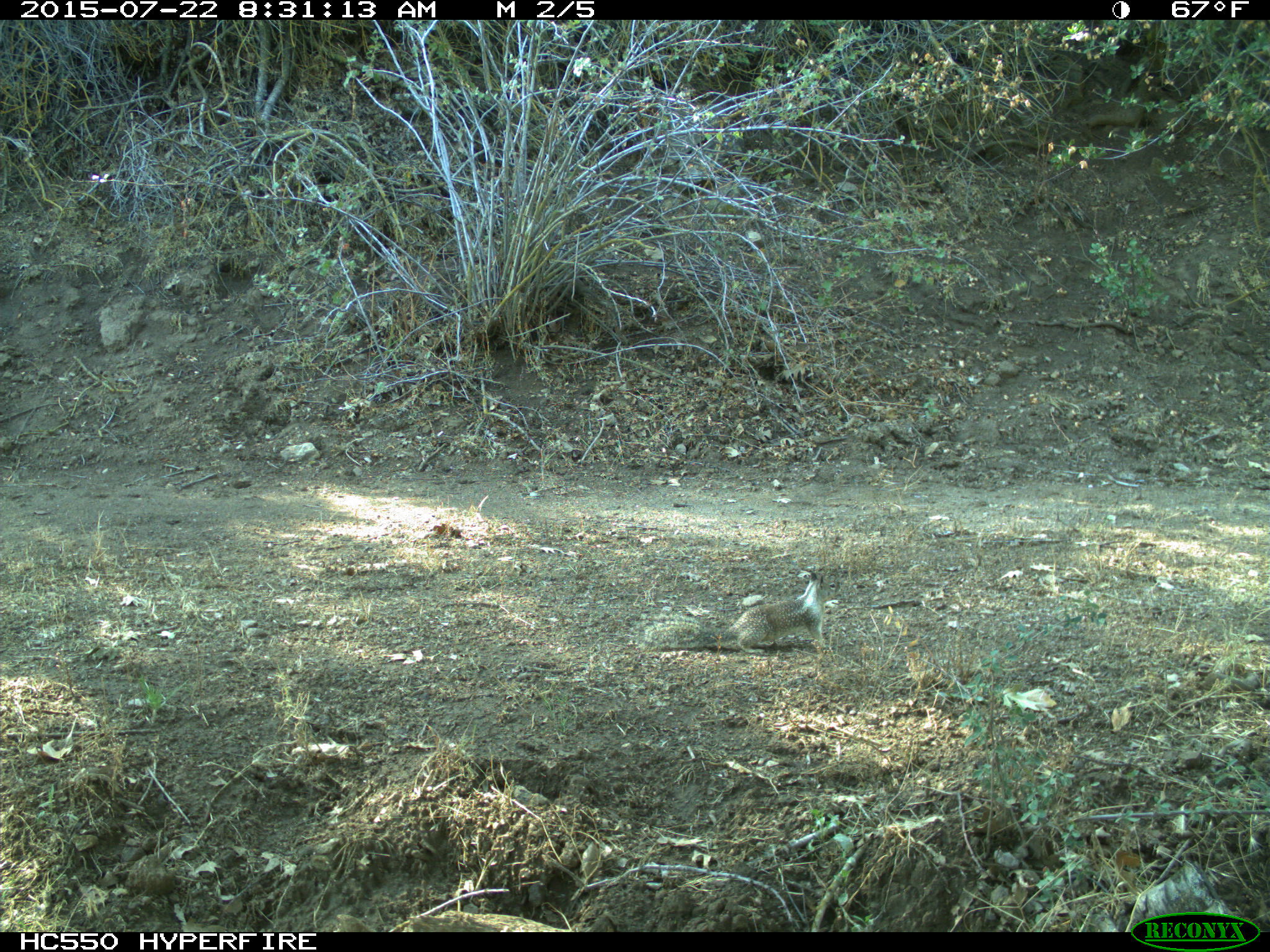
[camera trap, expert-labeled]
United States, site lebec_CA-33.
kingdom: Animalia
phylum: Chordata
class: Mammalia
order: Rodentia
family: Sciuridae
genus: Otospermophilus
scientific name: Otospermophilus beecheyi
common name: california ground squirrel